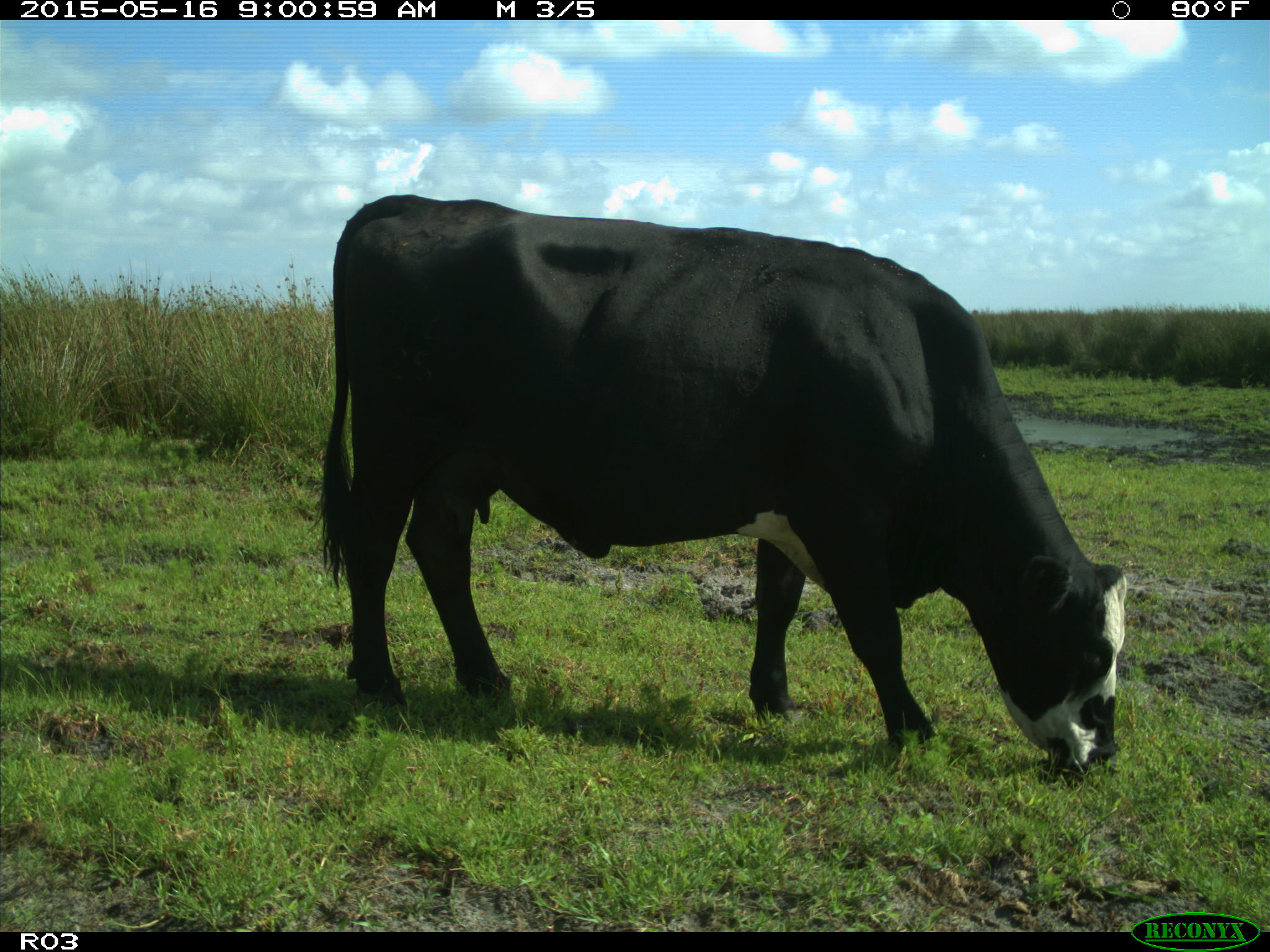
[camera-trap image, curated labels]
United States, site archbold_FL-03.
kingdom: Animalia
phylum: Chordata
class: Mammalia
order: Artiodactyla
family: Bovidae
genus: Bos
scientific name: Bos taurus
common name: domestic cow